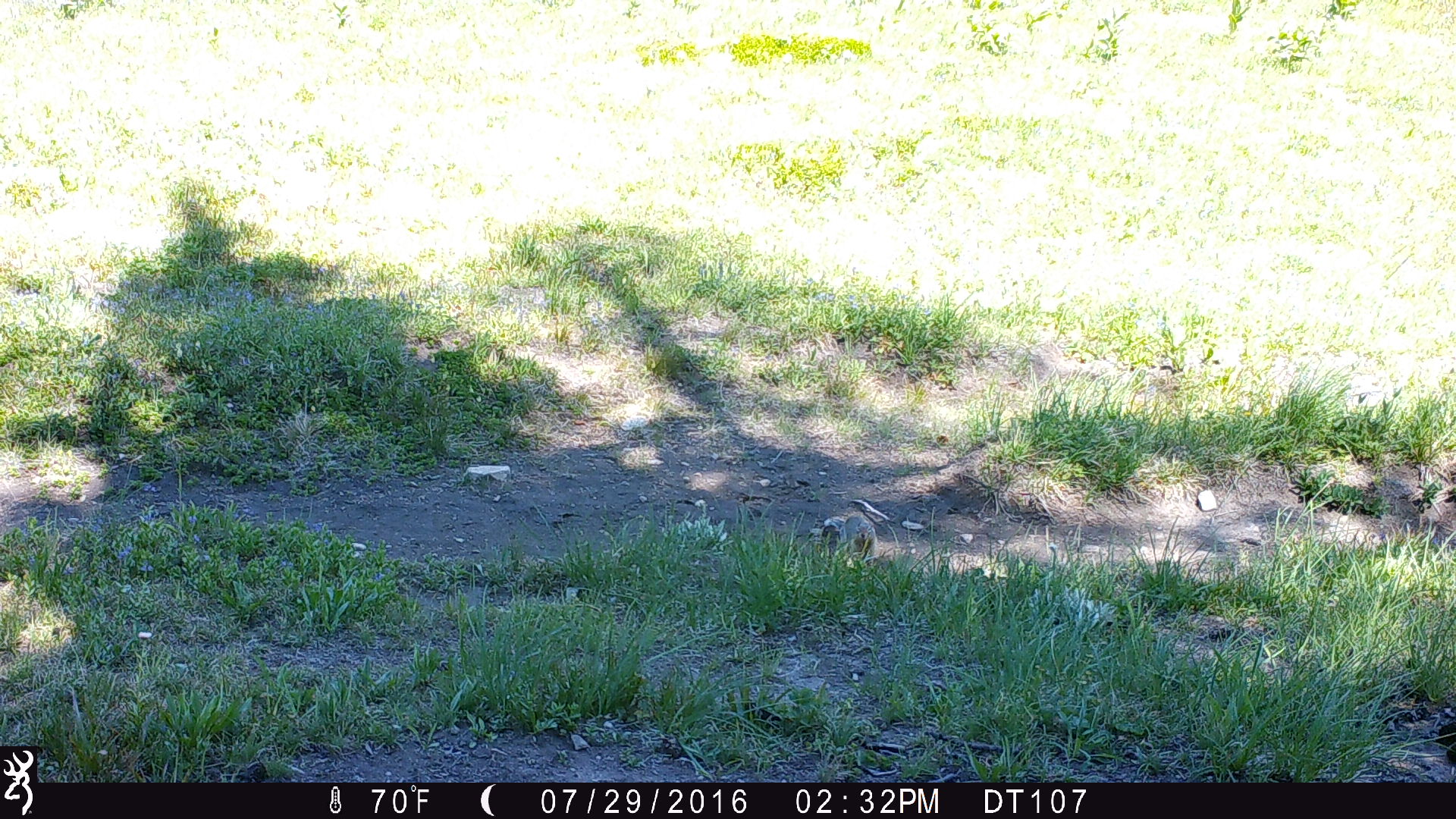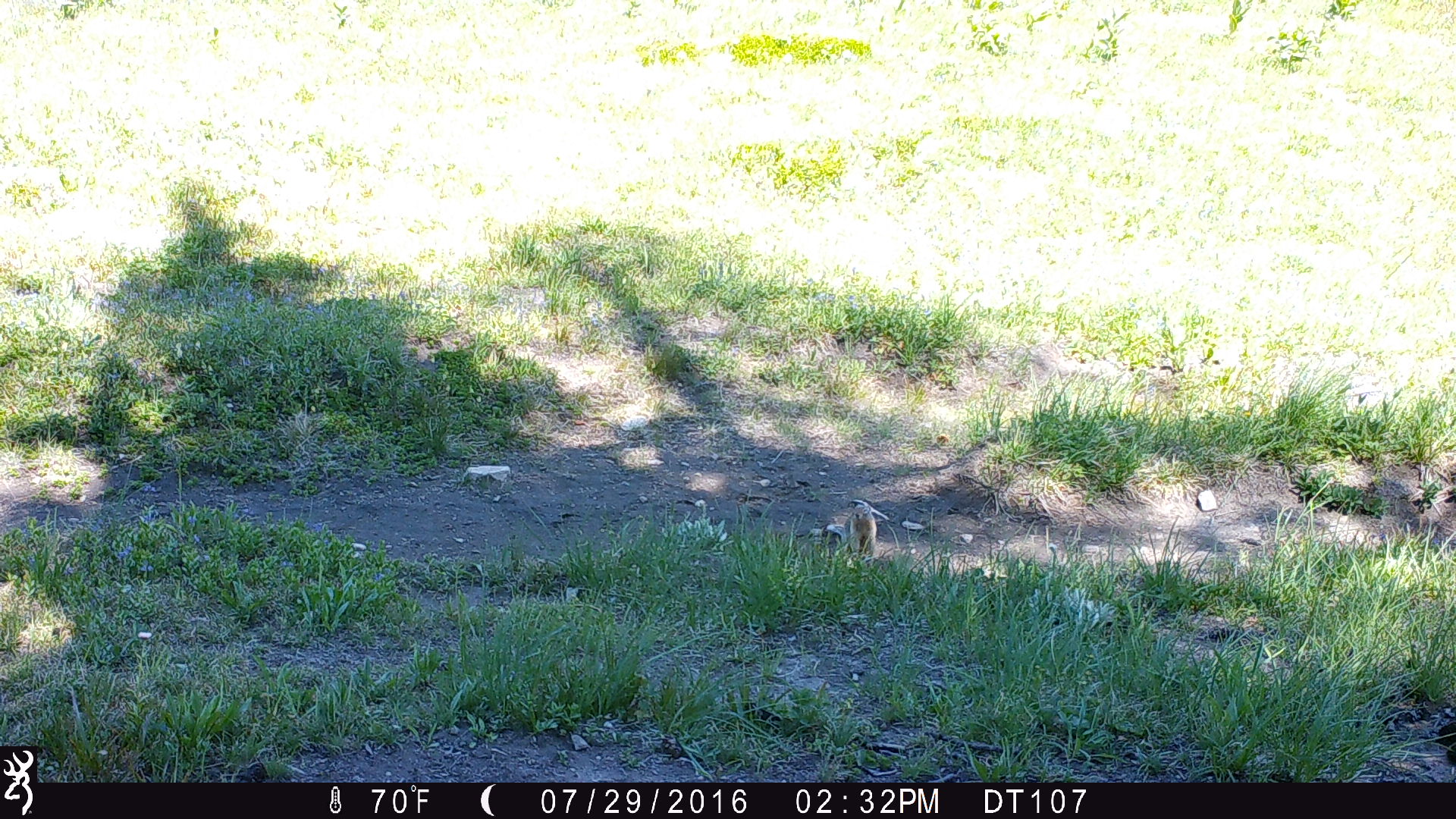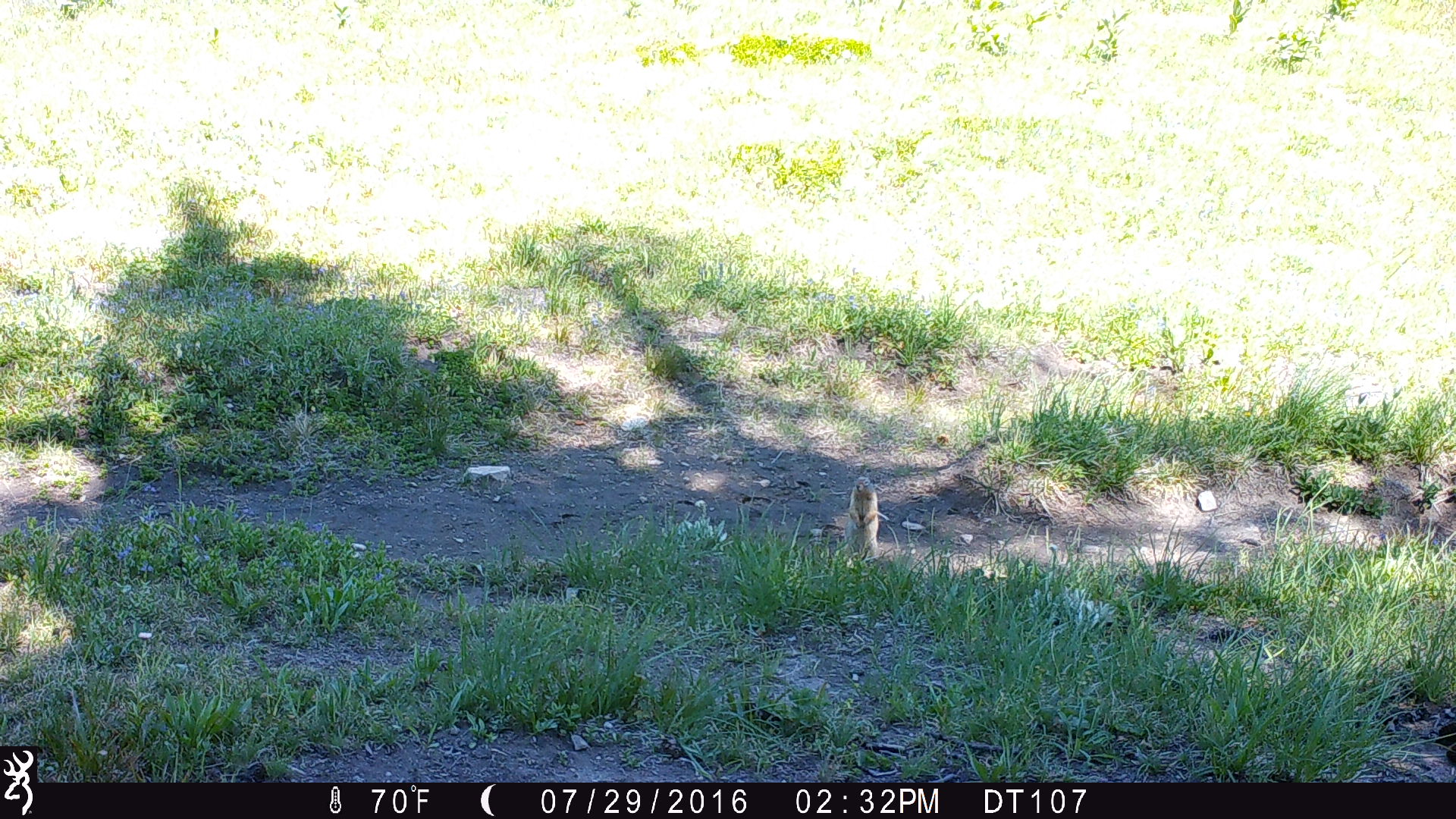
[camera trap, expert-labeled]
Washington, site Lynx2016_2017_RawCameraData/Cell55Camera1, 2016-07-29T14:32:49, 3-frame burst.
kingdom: Animalia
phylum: Chordata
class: Mammalia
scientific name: Mammalia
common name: small mammal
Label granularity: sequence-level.